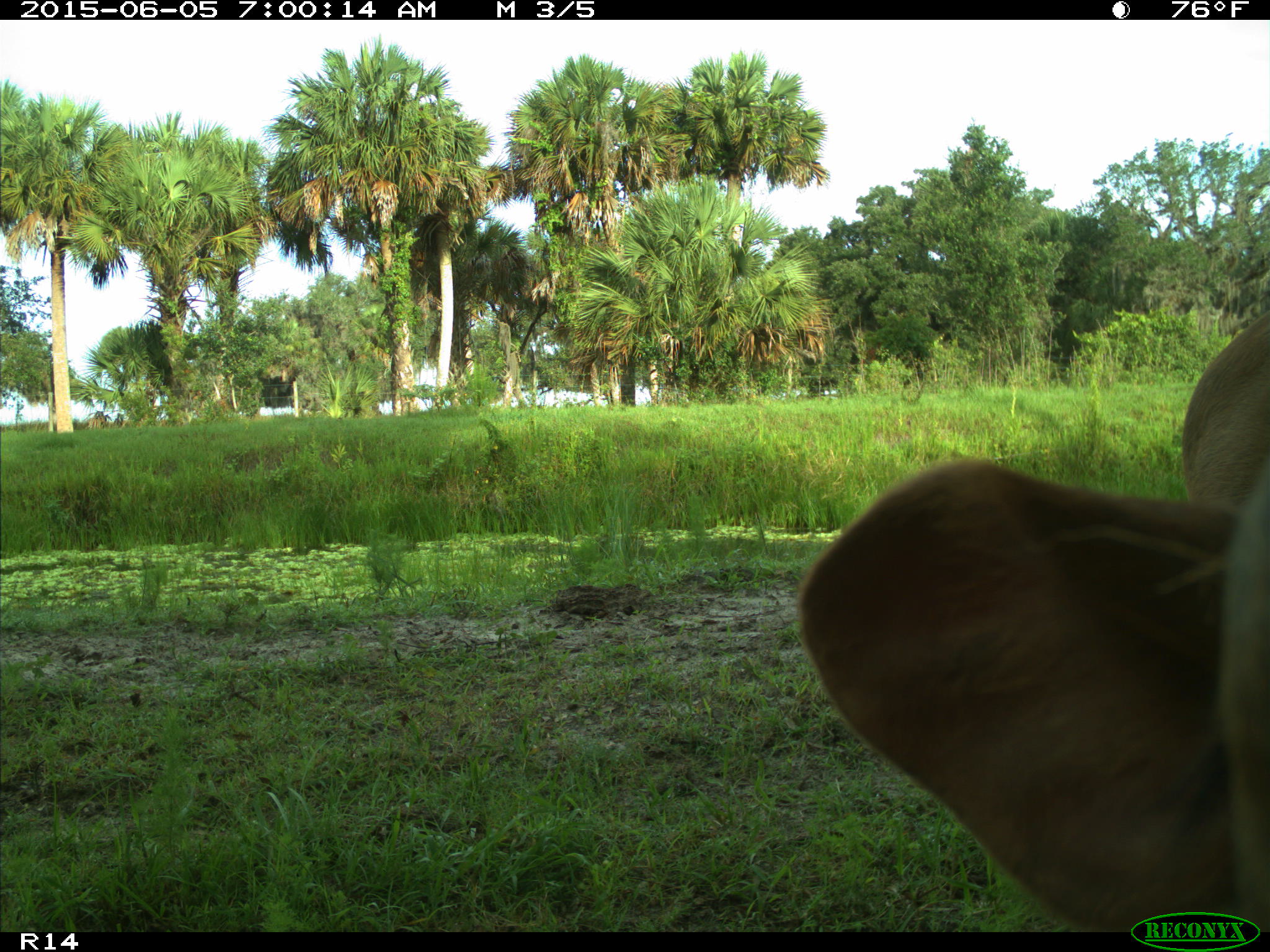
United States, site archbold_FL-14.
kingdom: Animalia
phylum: Chordata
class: Mammalia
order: Artiodactyla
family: Bovidae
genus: Bos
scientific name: Bos taurus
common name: domestic cow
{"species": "Bos taurus (domestic cow)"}